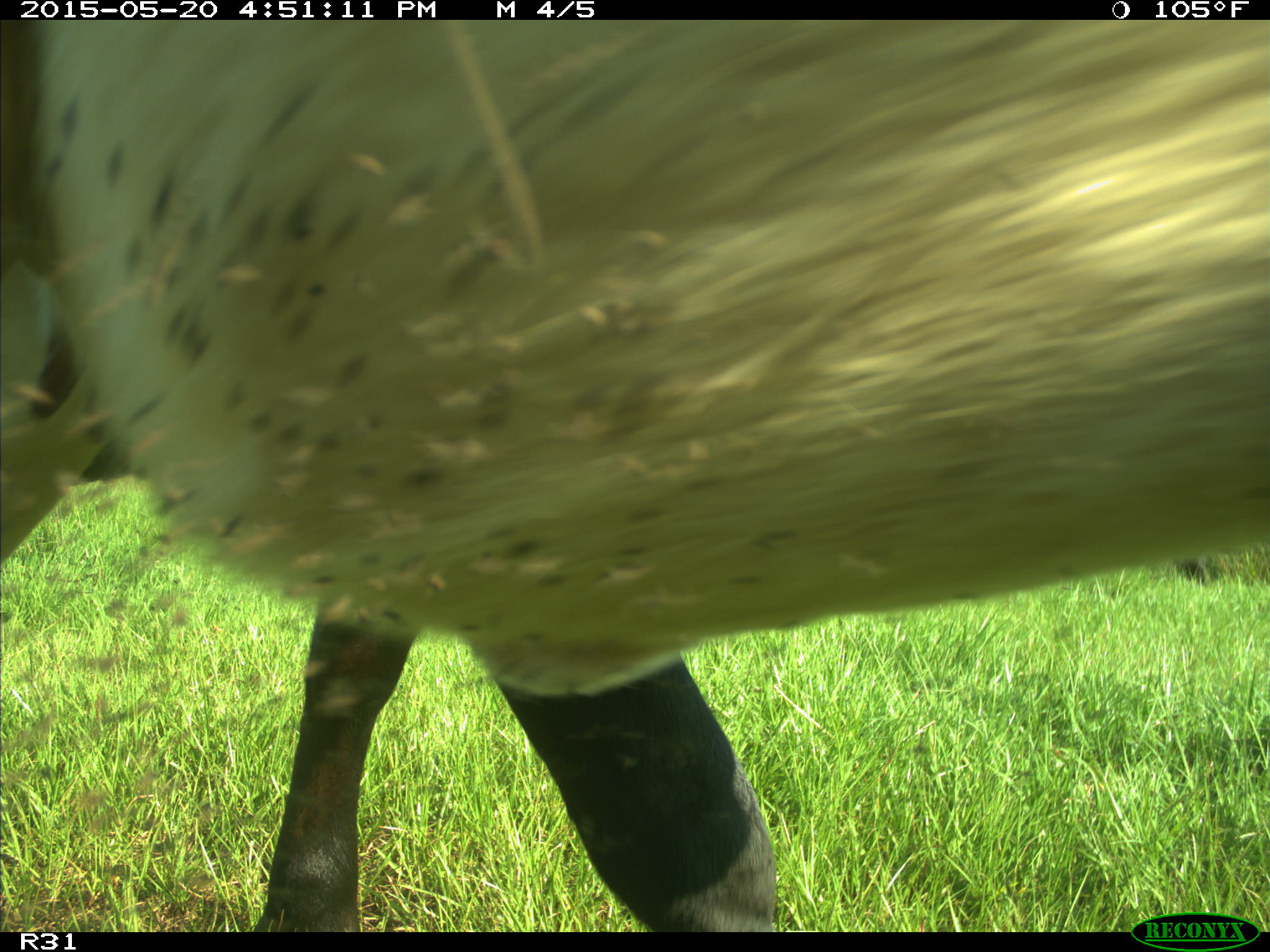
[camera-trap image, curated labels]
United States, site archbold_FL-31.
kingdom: Animalia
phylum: Chordata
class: Mammalia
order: Artiodactyla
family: Bovidae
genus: Bos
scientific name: Bos taurus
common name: domestic cow